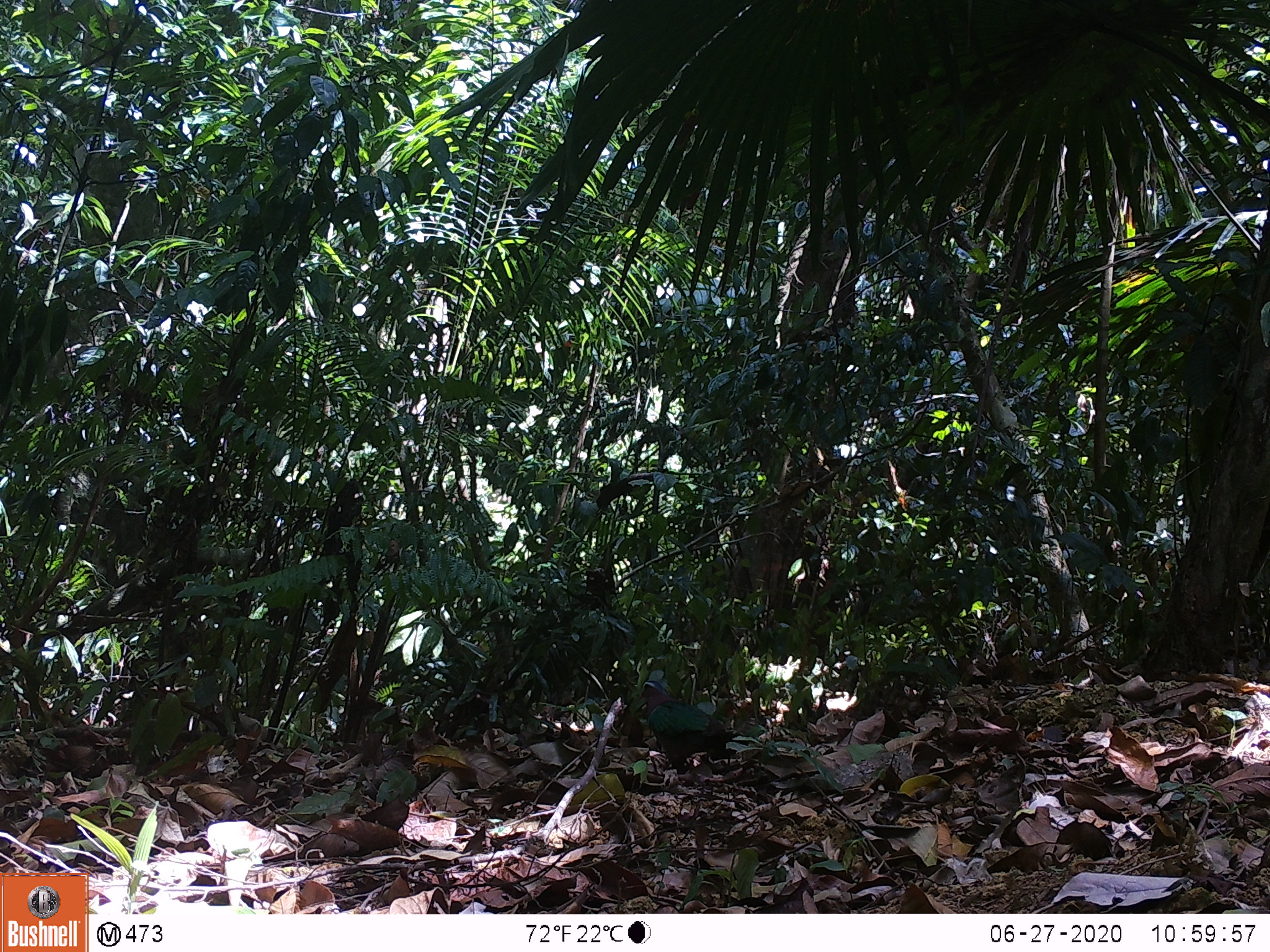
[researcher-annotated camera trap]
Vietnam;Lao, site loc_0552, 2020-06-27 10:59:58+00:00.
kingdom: Animalia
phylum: Chordata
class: Aves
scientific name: Aves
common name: bird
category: unidentified bird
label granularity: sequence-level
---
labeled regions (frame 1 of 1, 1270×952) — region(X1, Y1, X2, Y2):
unidentified bird: region(637, 680, 744, 775)